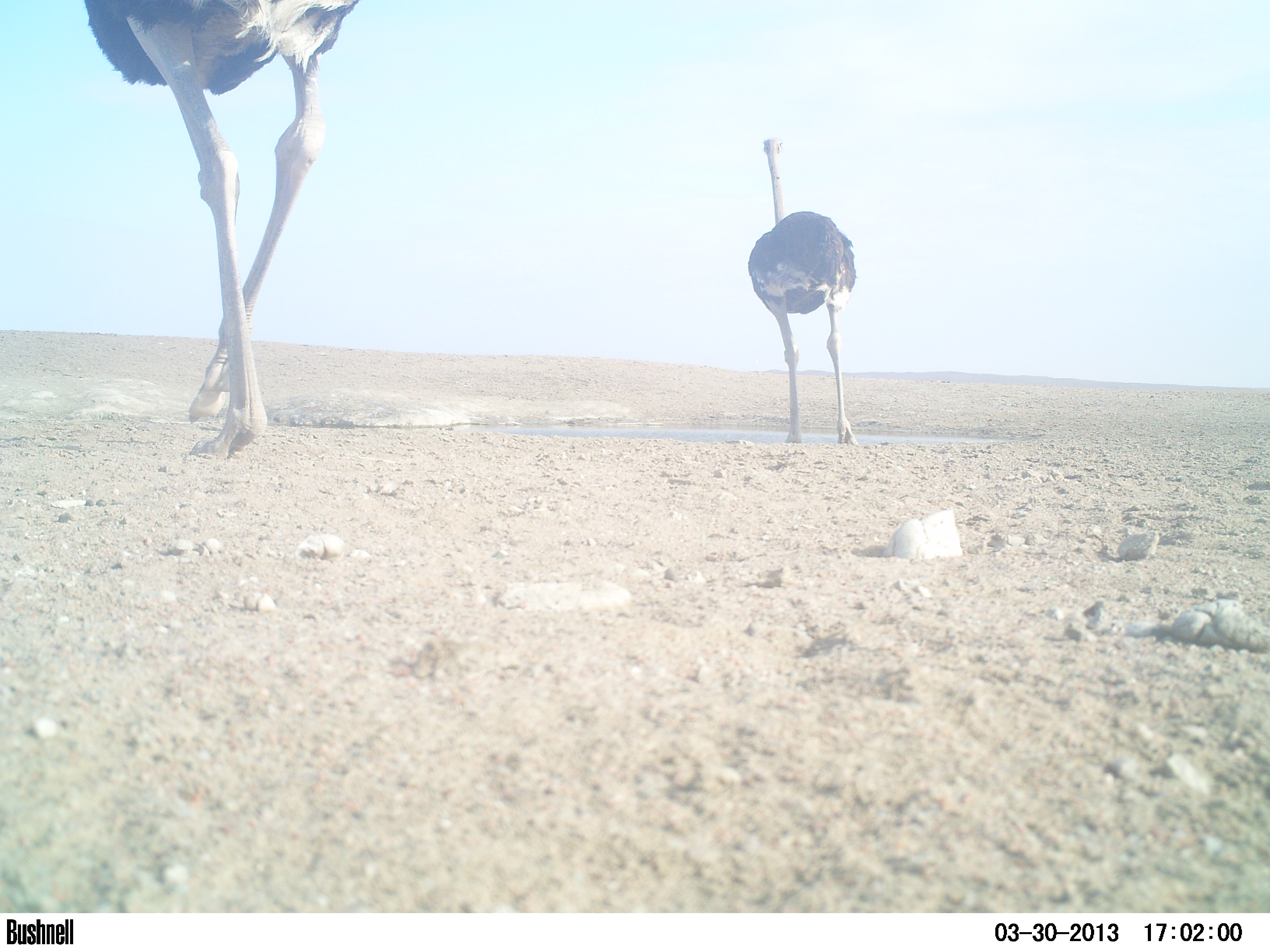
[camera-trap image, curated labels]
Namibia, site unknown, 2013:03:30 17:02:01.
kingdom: Animalia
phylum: Chordata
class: Aves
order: Struthioniformes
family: Struthionidae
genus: Struthio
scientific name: Struthio camelus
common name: common ostrich